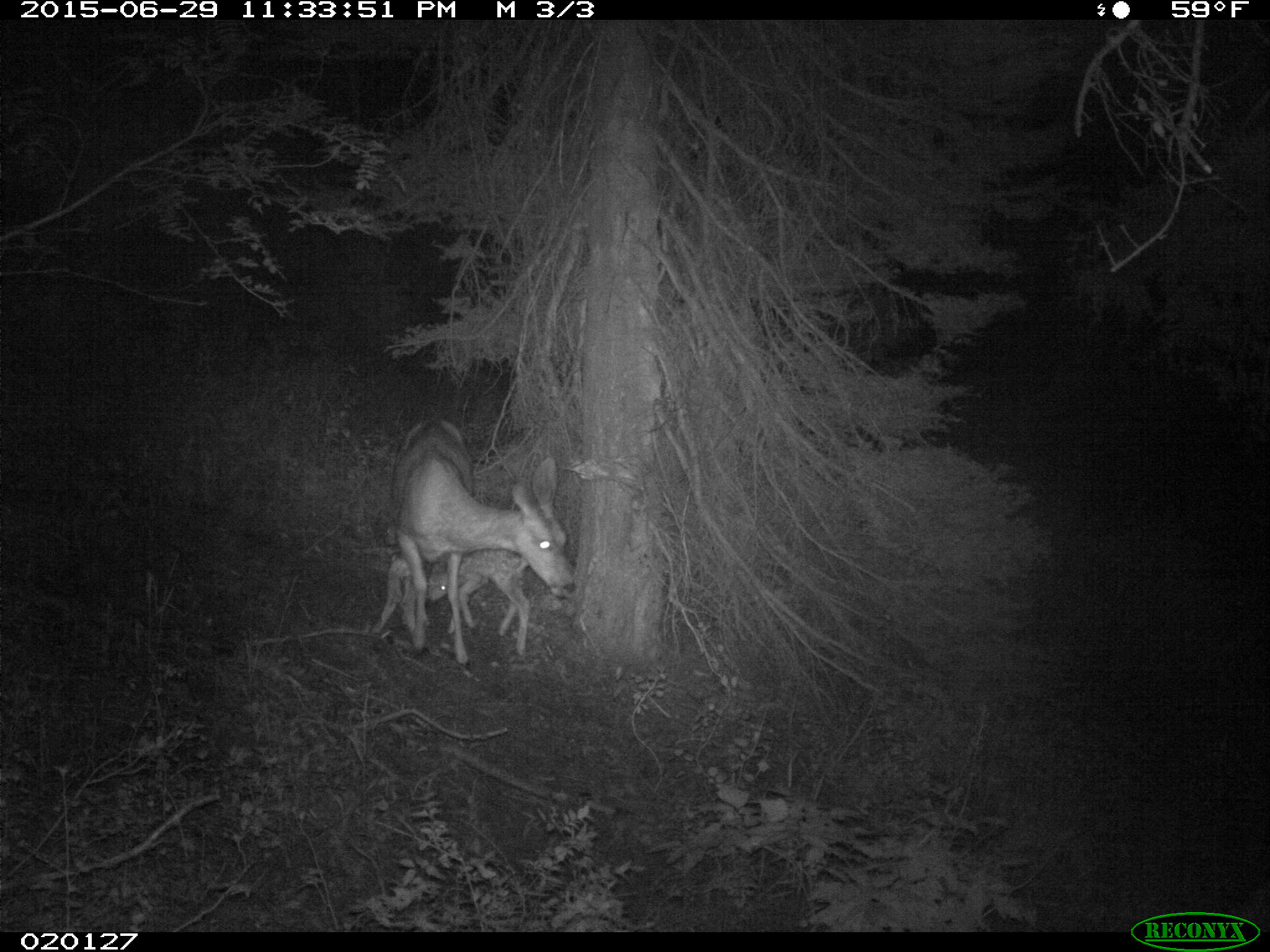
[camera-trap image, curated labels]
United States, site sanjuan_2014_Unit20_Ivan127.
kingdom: Animalia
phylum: Chordata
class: Mammalia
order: Artiodactyla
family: Cervidae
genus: Odocoileus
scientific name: Odocoileus hemionus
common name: mule deer